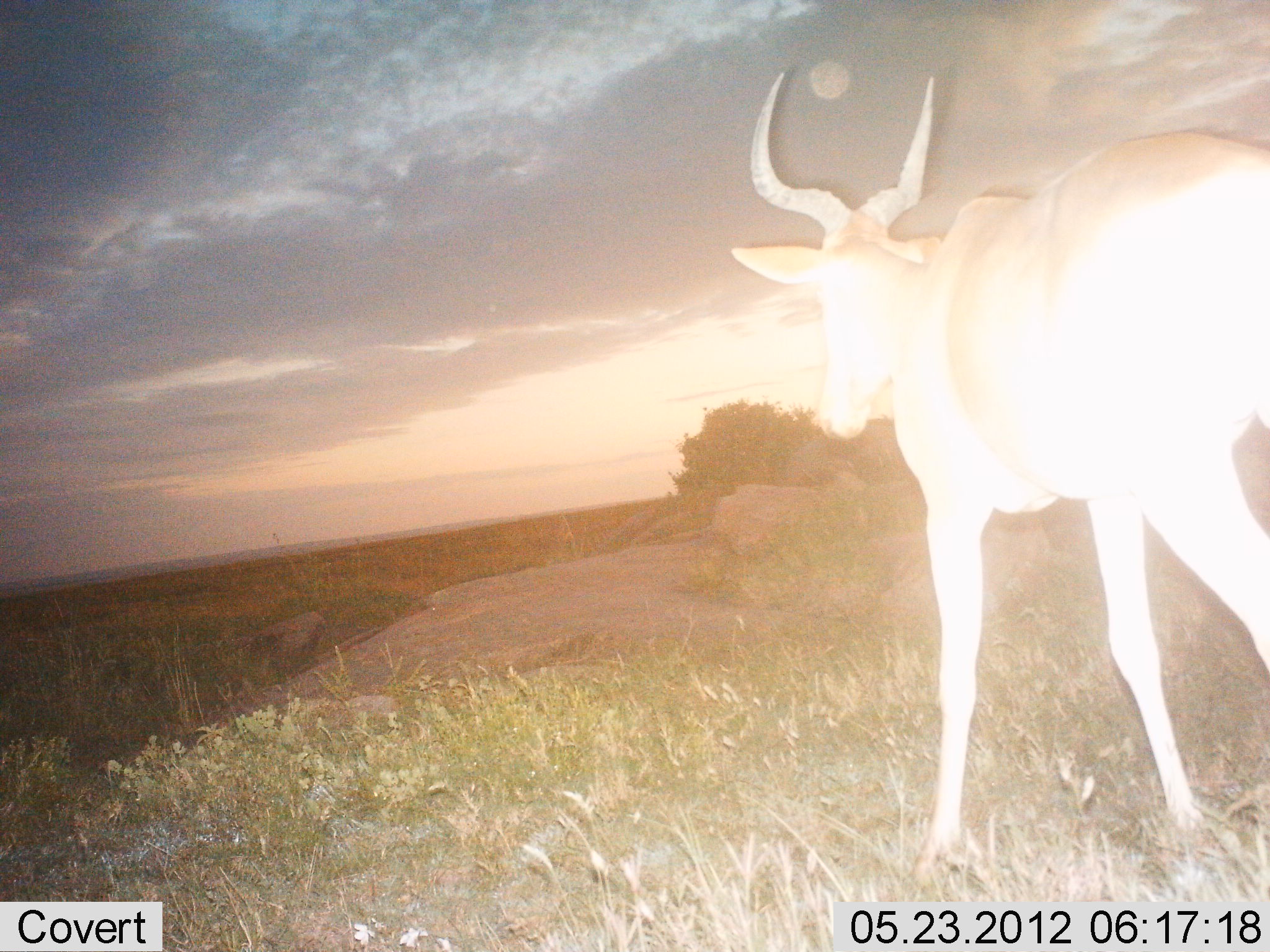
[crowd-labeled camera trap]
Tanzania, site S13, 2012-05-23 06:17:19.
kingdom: Animalia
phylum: Chordata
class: Mammalia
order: Artiodactyla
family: Bovidae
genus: Alcelaphus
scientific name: Alcelaphus buselaphus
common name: hartebeest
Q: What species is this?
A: Hartebeest (Alcelaphus buselaphus).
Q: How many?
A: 1.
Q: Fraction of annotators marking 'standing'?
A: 50%.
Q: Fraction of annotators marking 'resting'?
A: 0%.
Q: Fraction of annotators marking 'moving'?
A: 60%.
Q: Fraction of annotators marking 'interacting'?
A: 0%.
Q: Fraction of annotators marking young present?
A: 0%.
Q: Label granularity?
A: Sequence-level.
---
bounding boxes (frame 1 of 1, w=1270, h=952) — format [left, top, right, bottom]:
animal: [730, 69, 1270, 888]